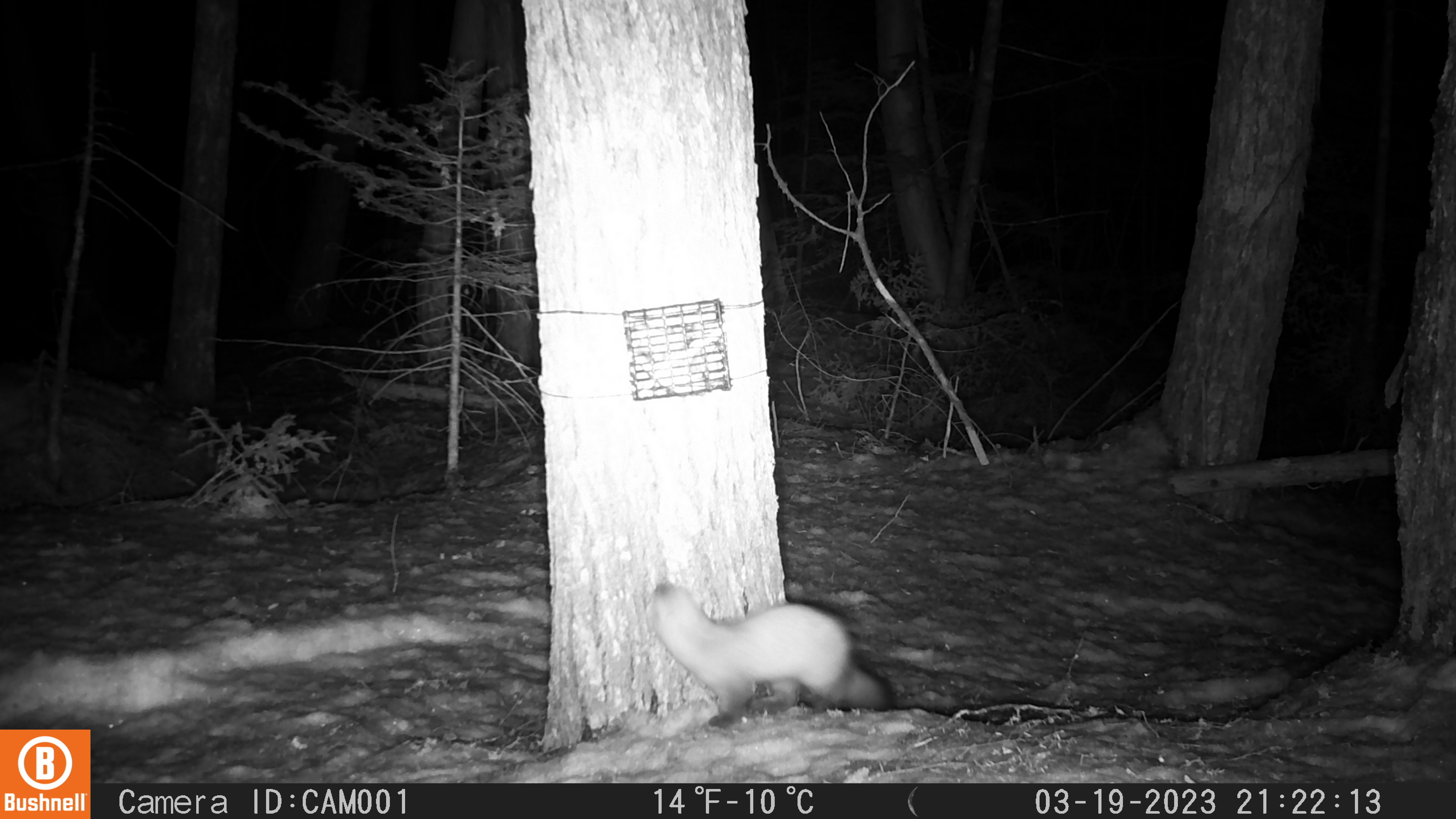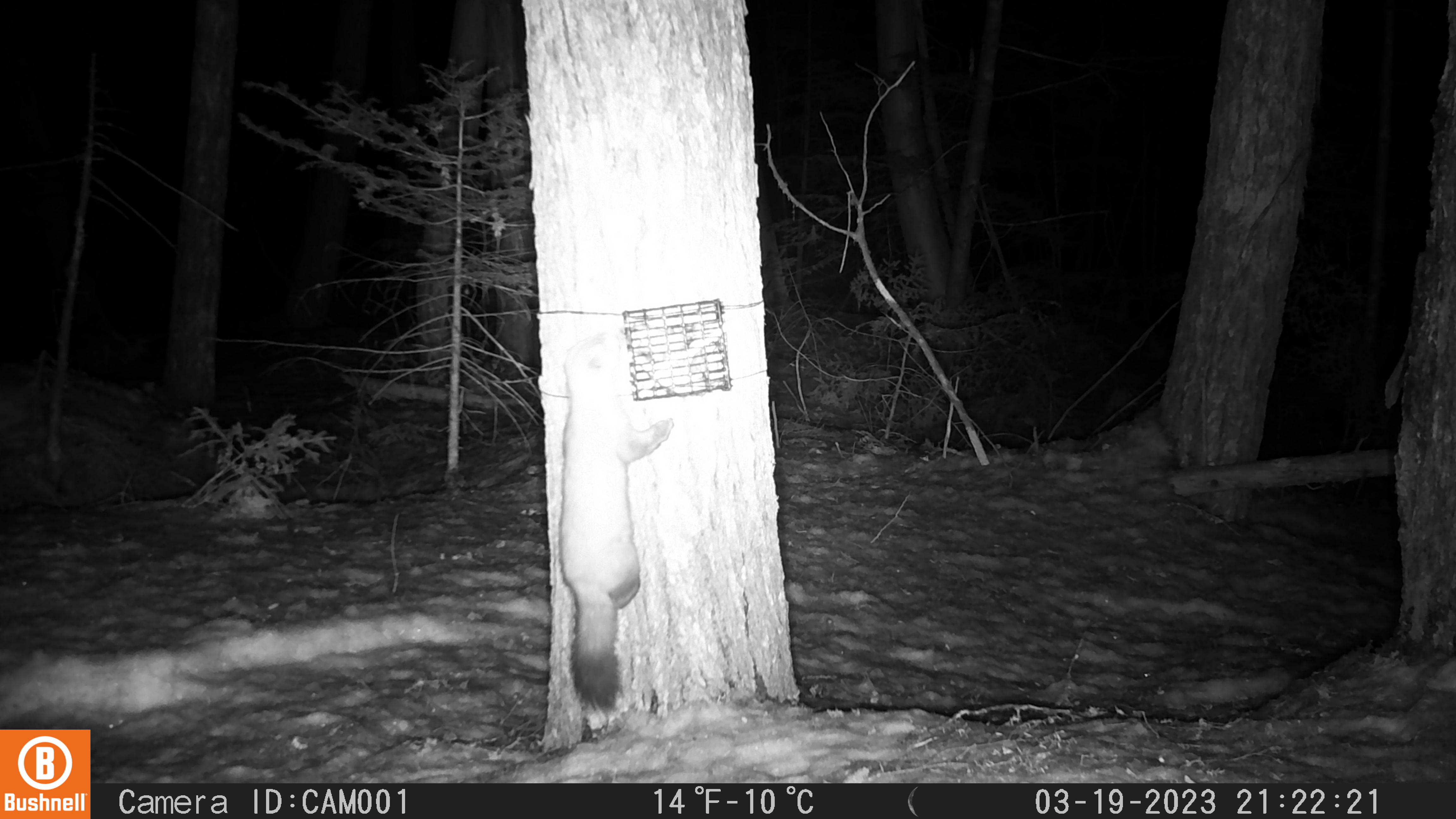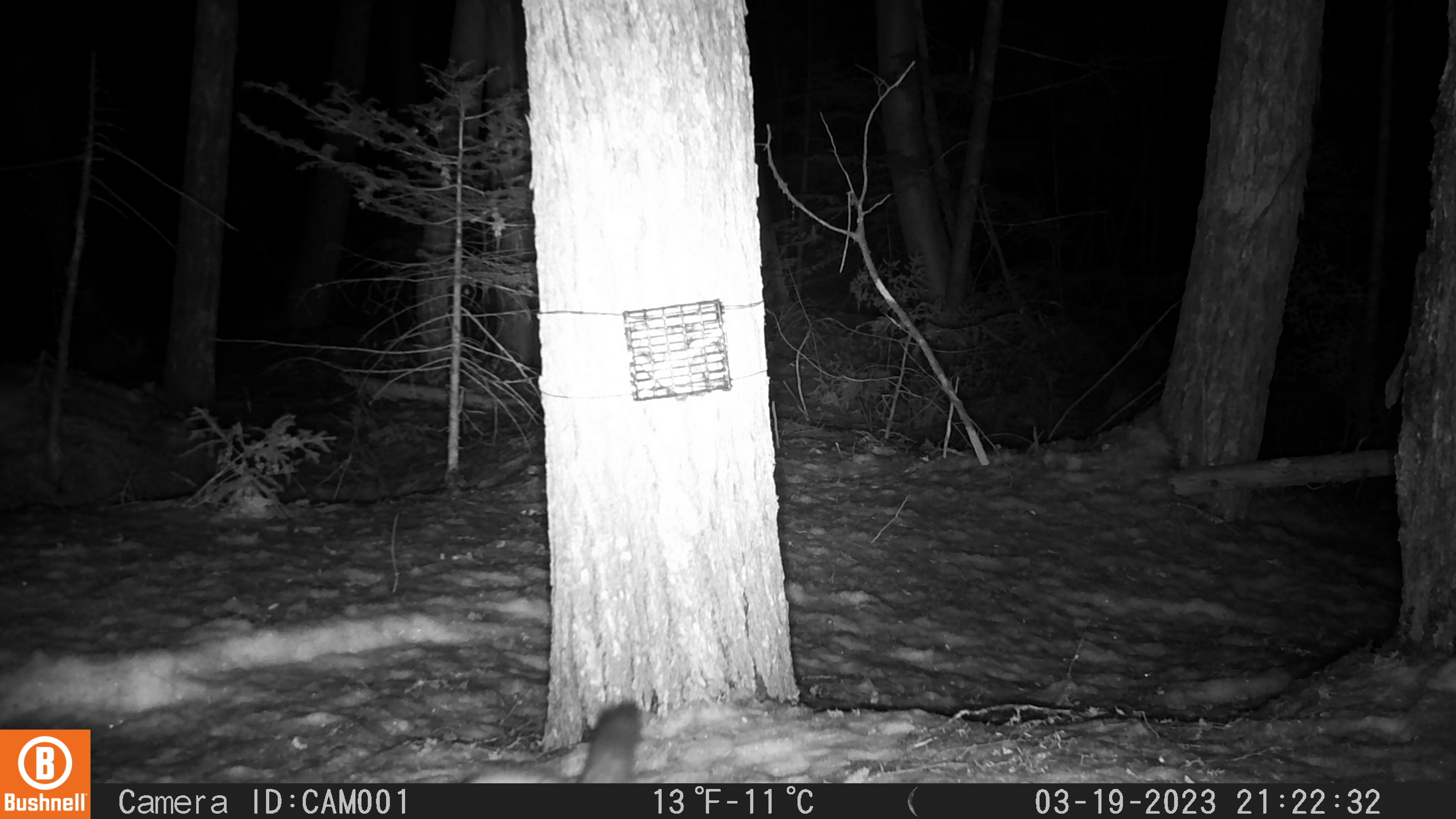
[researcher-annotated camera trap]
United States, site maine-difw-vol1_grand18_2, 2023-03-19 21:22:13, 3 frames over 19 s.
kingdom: Animalia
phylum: Chordata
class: Mammalia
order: Carnivora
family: Mustelidae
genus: Martes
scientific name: Martes americana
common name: american marten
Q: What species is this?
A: American marten (Martes americana).